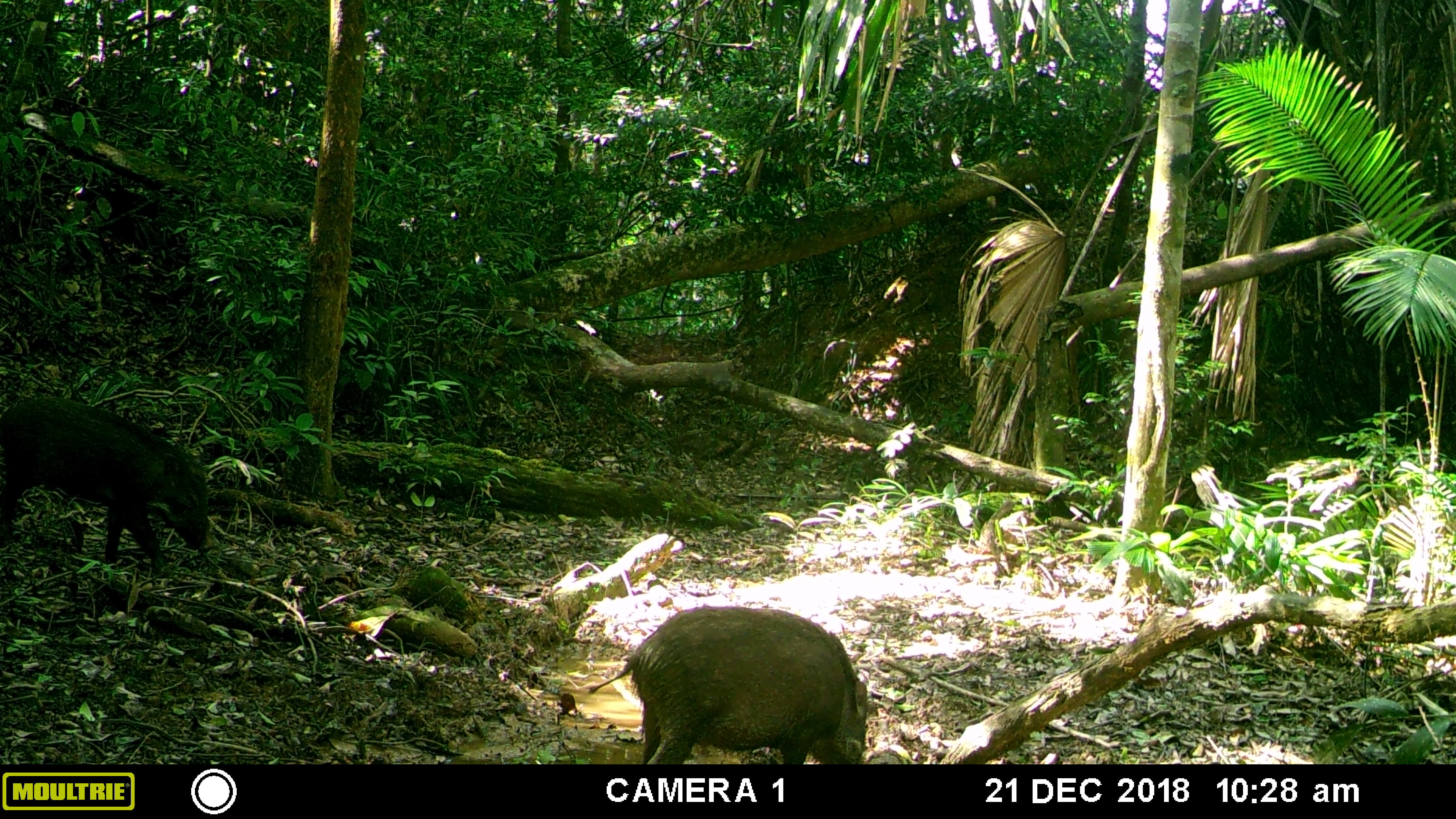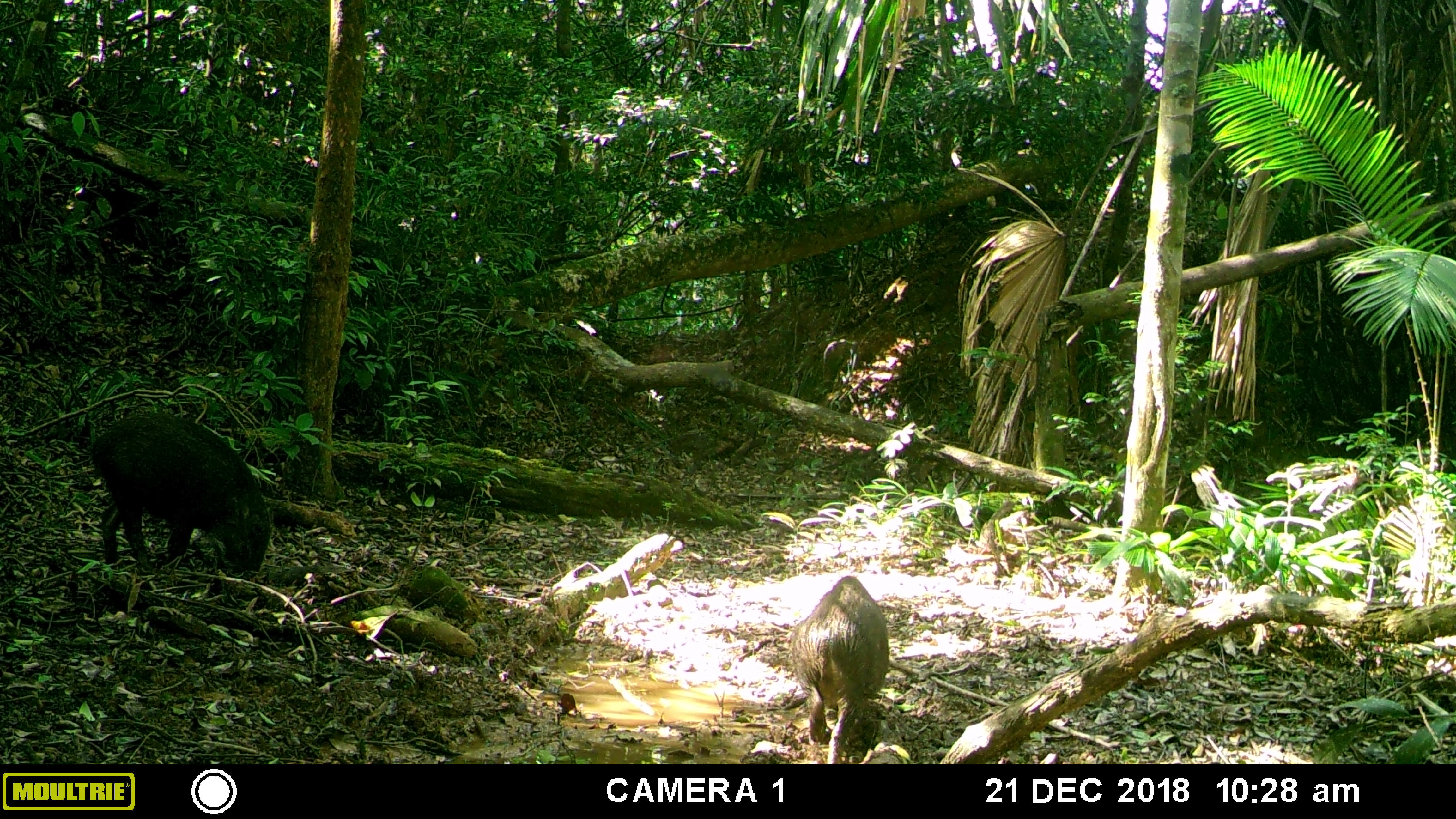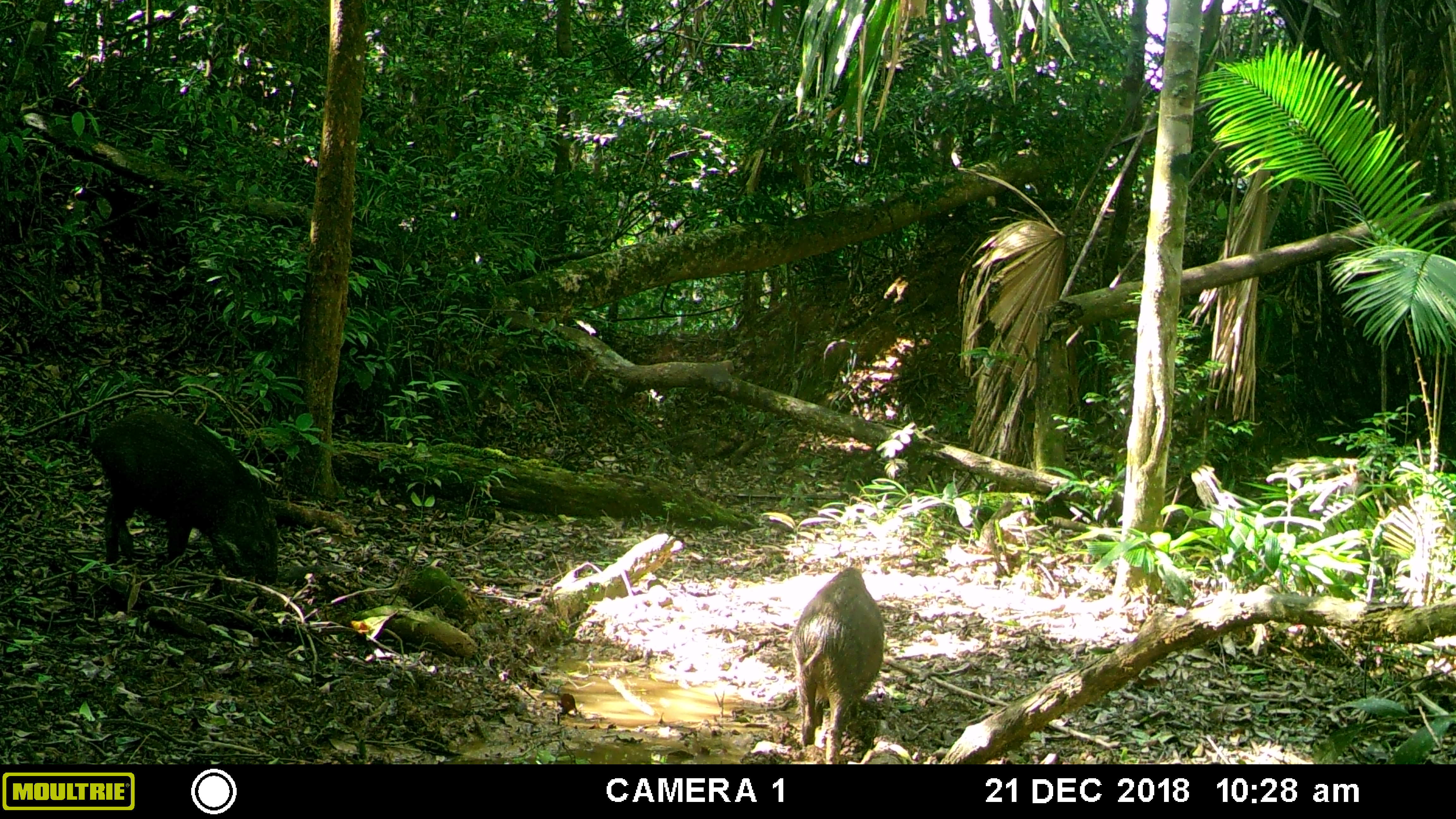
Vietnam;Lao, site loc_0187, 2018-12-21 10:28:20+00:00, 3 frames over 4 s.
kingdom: Animalia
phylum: Chordata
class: Mammalia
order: Artiodactyla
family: Suidae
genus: Sus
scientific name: Sus scrofa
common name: eurasian wild pig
Eurasian wild pig (Sus scrofa). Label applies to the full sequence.